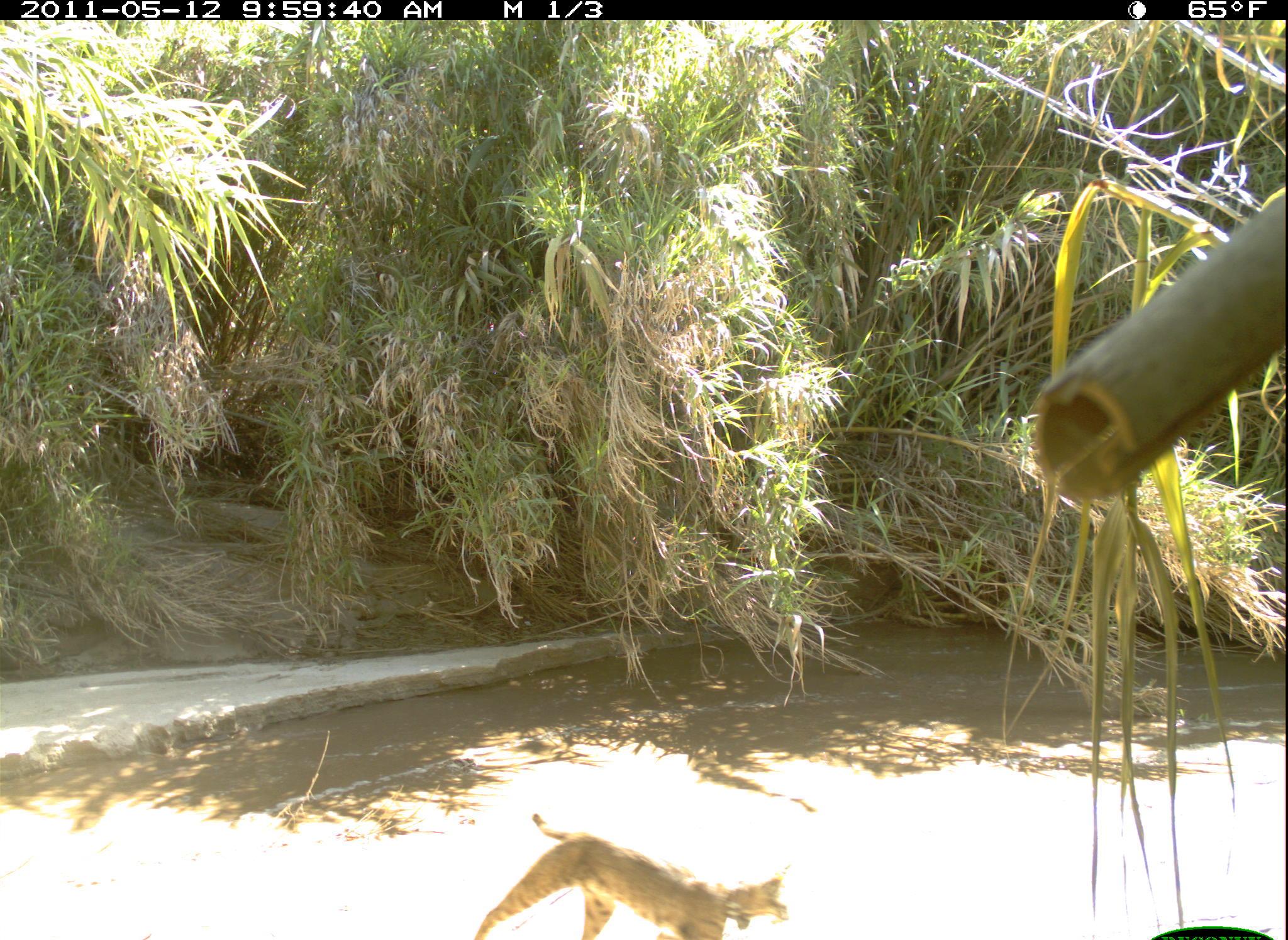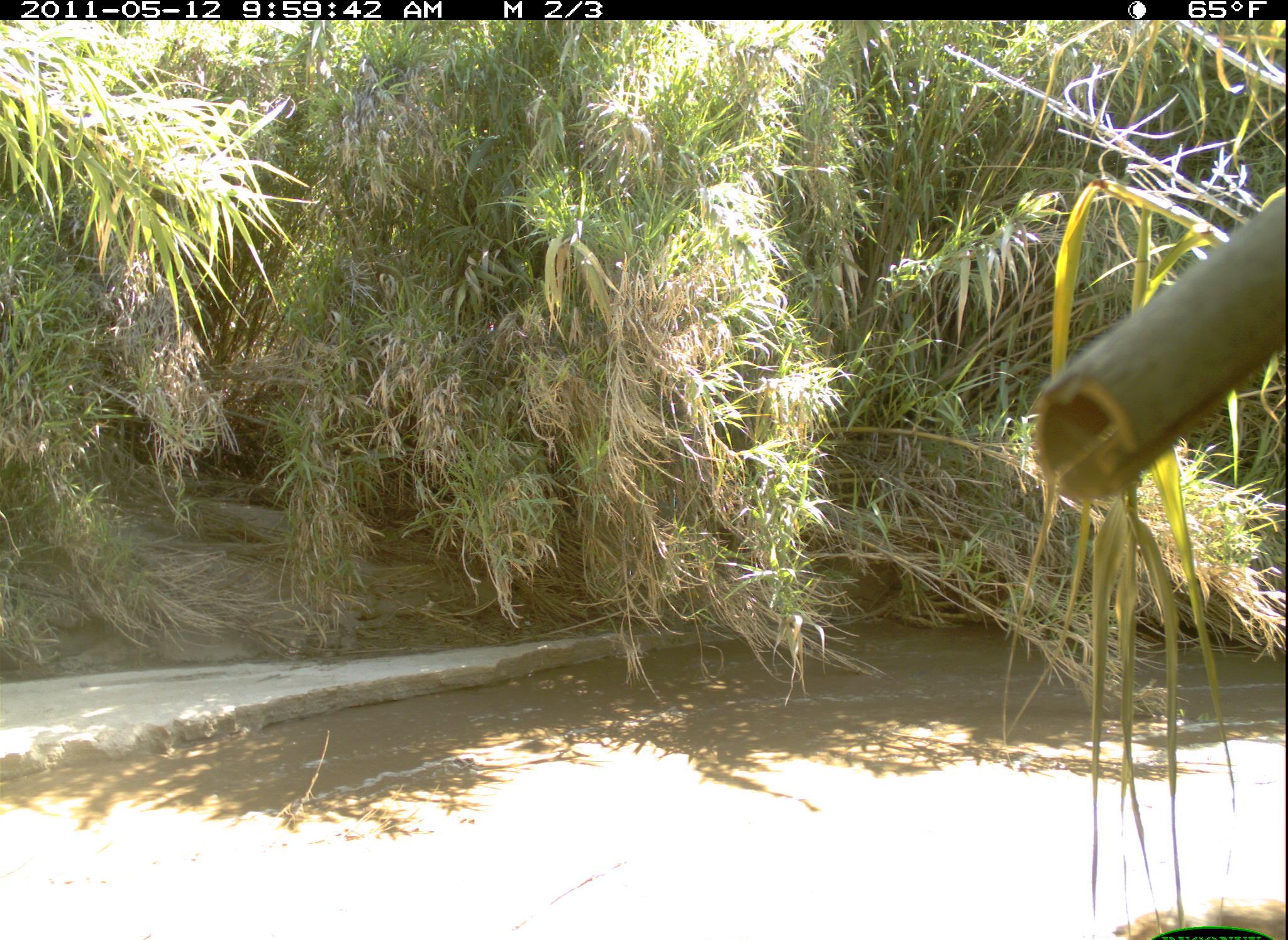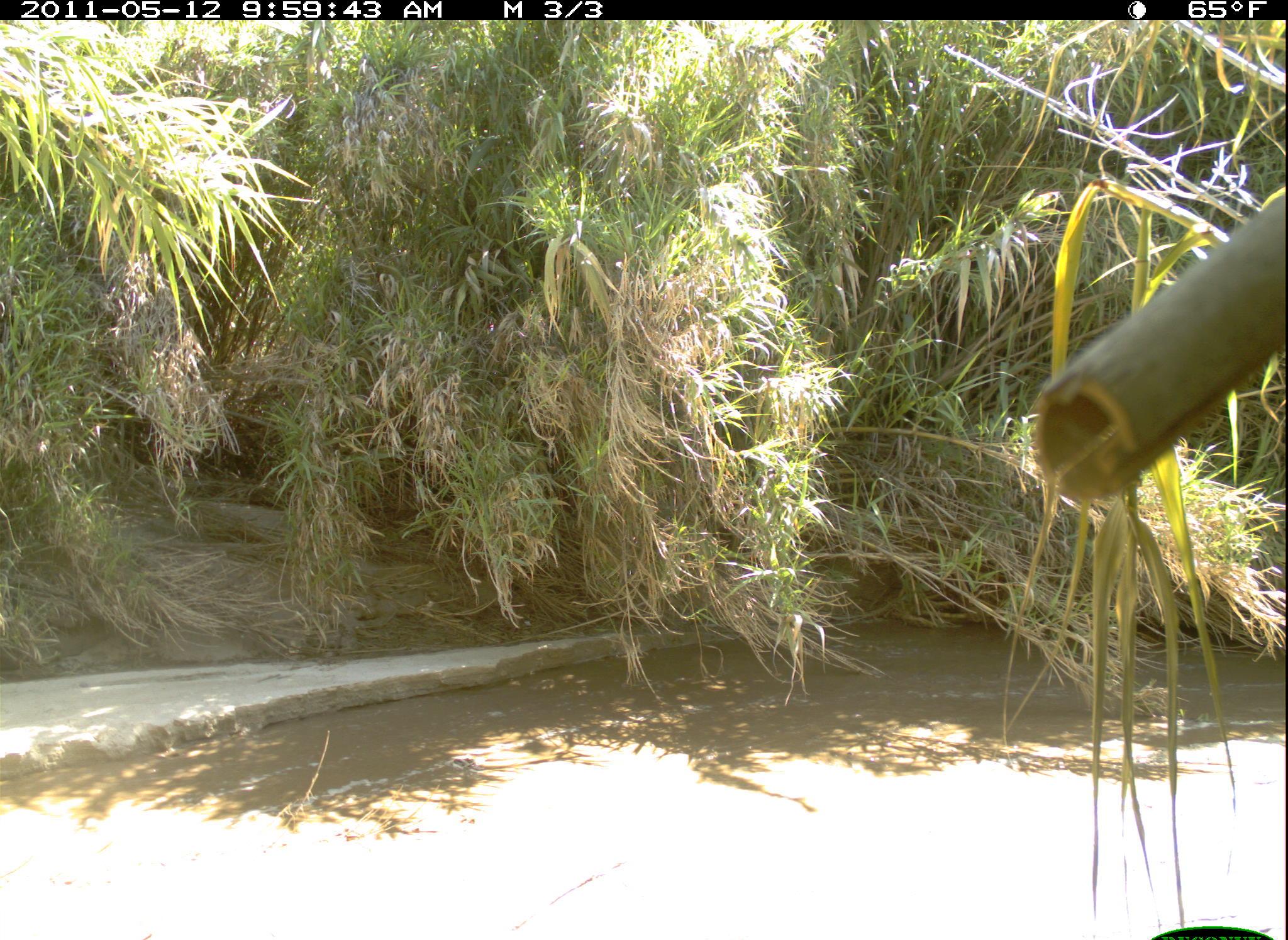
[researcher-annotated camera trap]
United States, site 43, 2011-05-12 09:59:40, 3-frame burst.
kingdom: Animalia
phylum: Chordata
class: Mammalia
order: Carnivora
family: Felidae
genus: Lynx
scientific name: Lynx rufus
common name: bobcat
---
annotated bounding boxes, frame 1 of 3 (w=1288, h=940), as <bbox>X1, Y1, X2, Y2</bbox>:
bobcat: <bbox>448, 801, 815, 940</bbox>